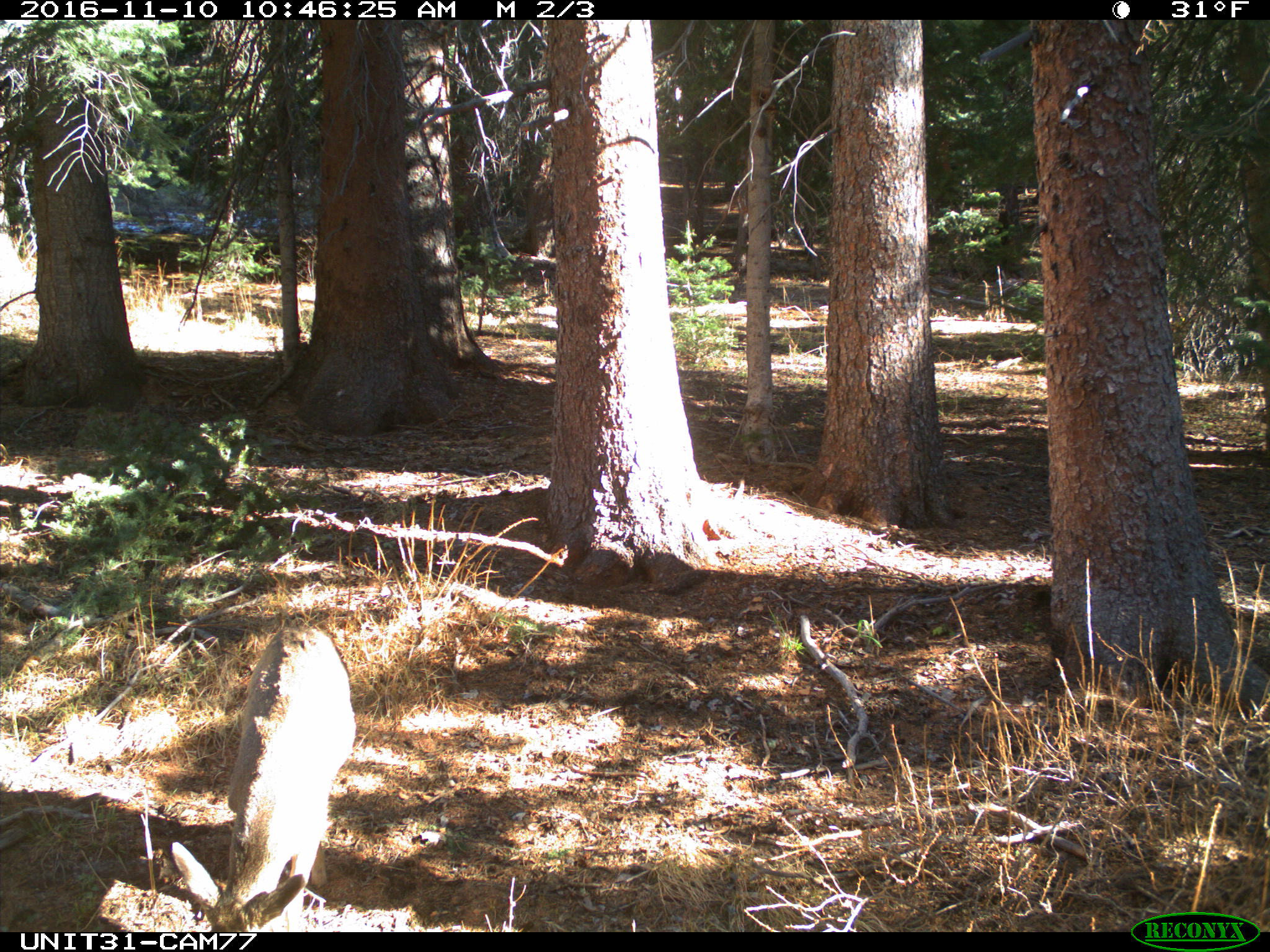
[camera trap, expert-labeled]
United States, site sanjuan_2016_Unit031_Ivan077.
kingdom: Animalia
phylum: Chordata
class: Mammalia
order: Artiodactyla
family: Cervidae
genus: Odocoileus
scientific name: Odocoileus hemionus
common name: mule deer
Odocoileus hemionus (mule deer).